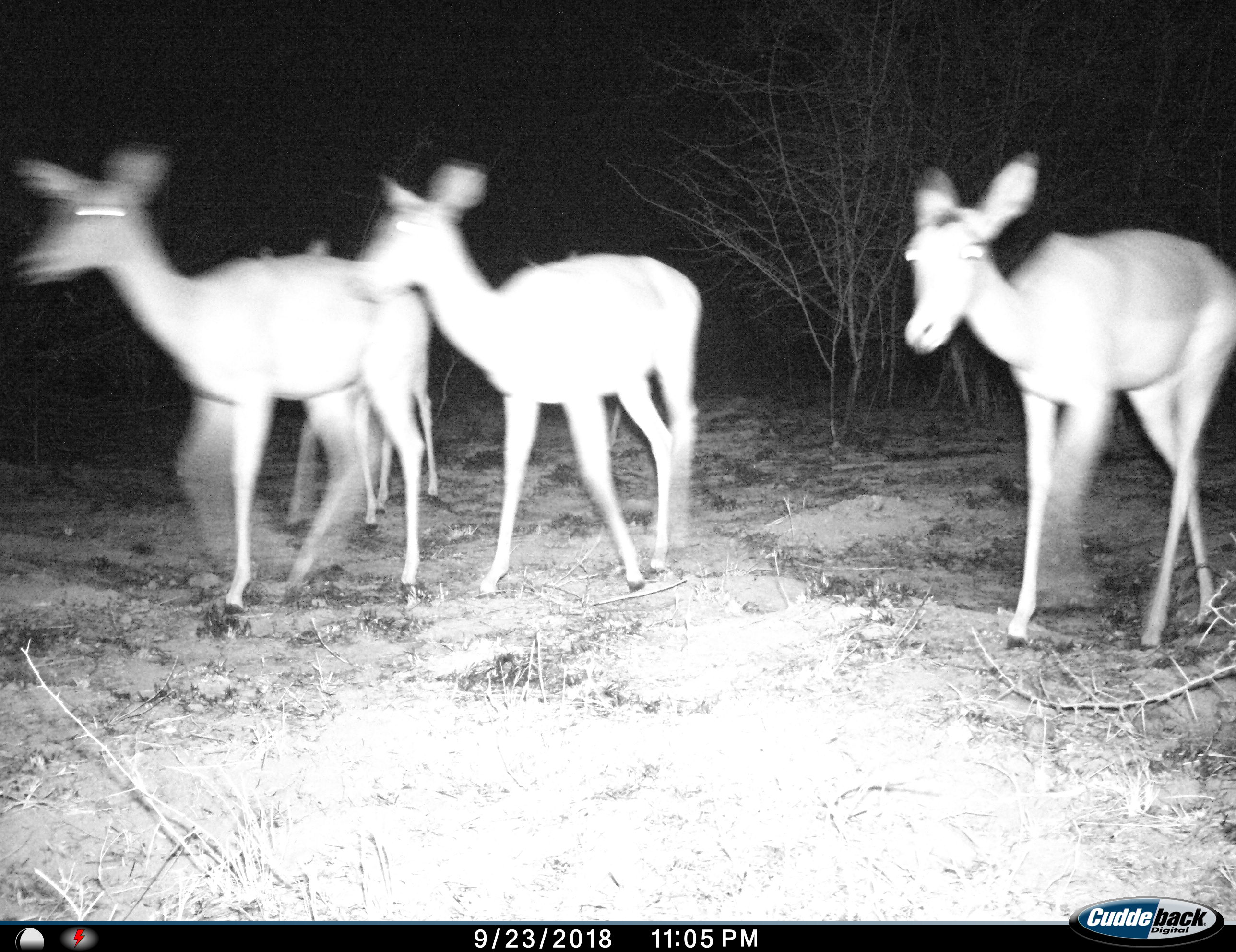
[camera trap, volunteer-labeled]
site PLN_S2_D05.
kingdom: Animalia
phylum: Chordata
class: Mammalia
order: Artiodactyla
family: Bovidae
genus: Aepyceros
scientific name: Aepyceros melampus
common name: impala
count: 4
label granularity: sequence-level